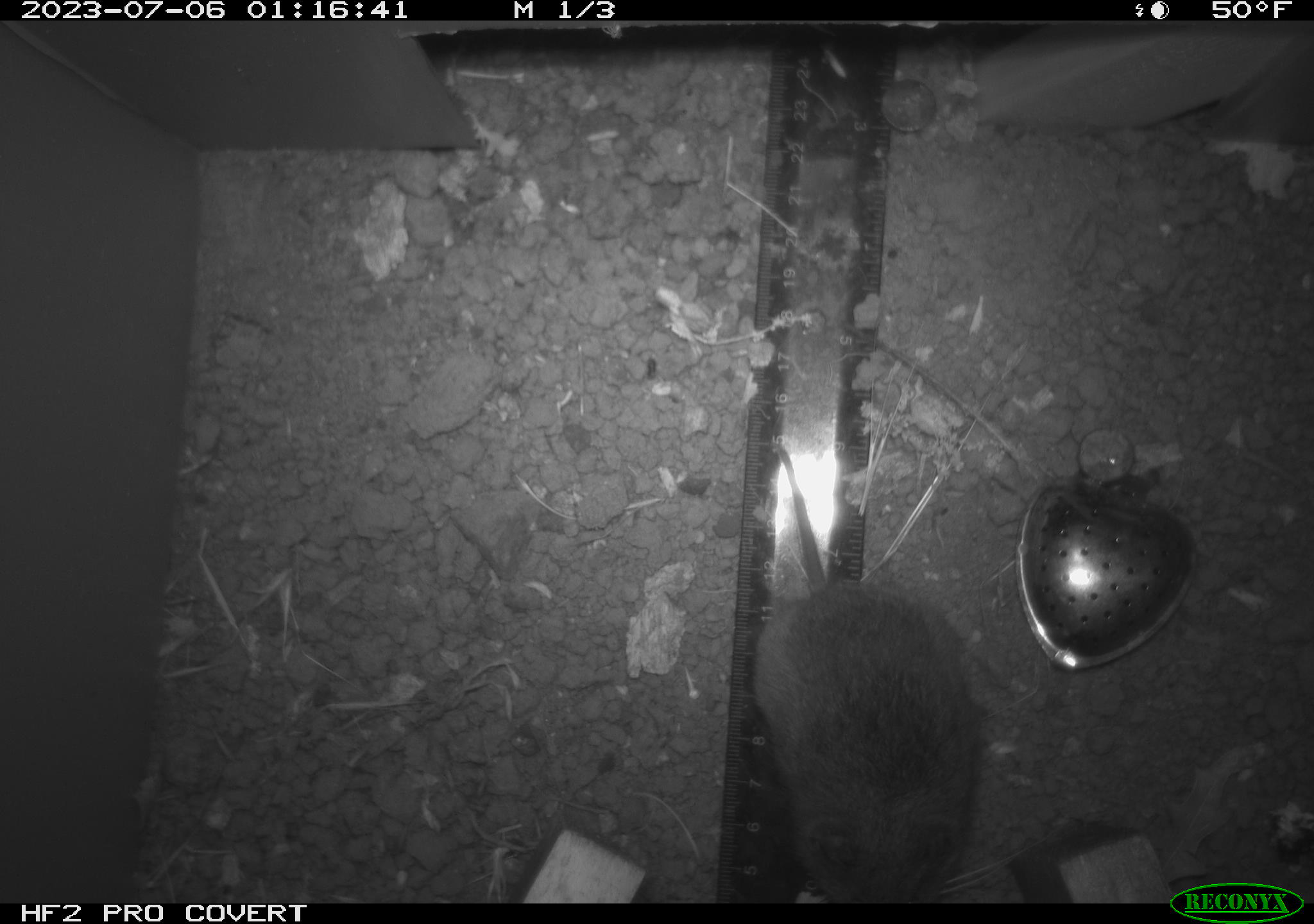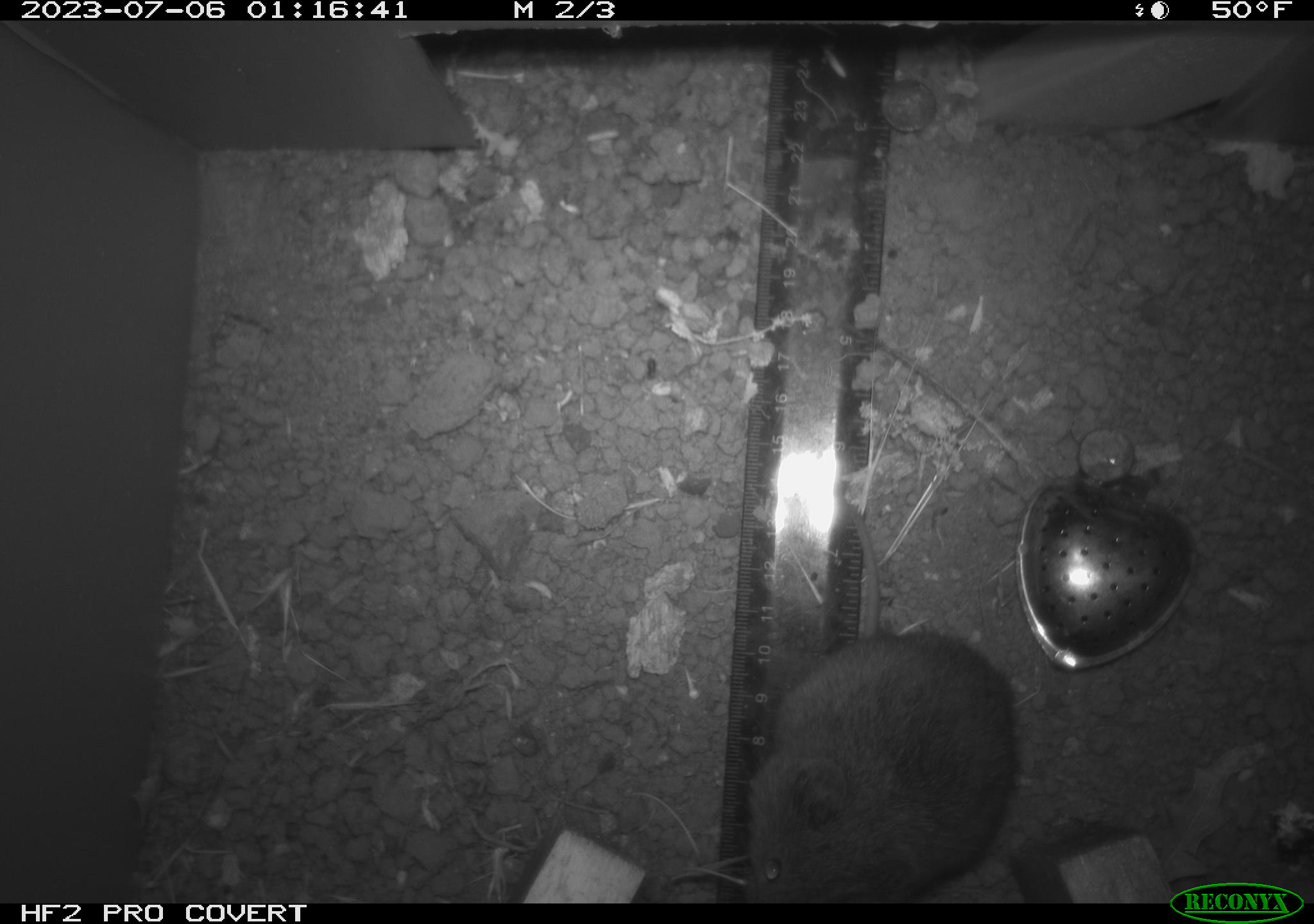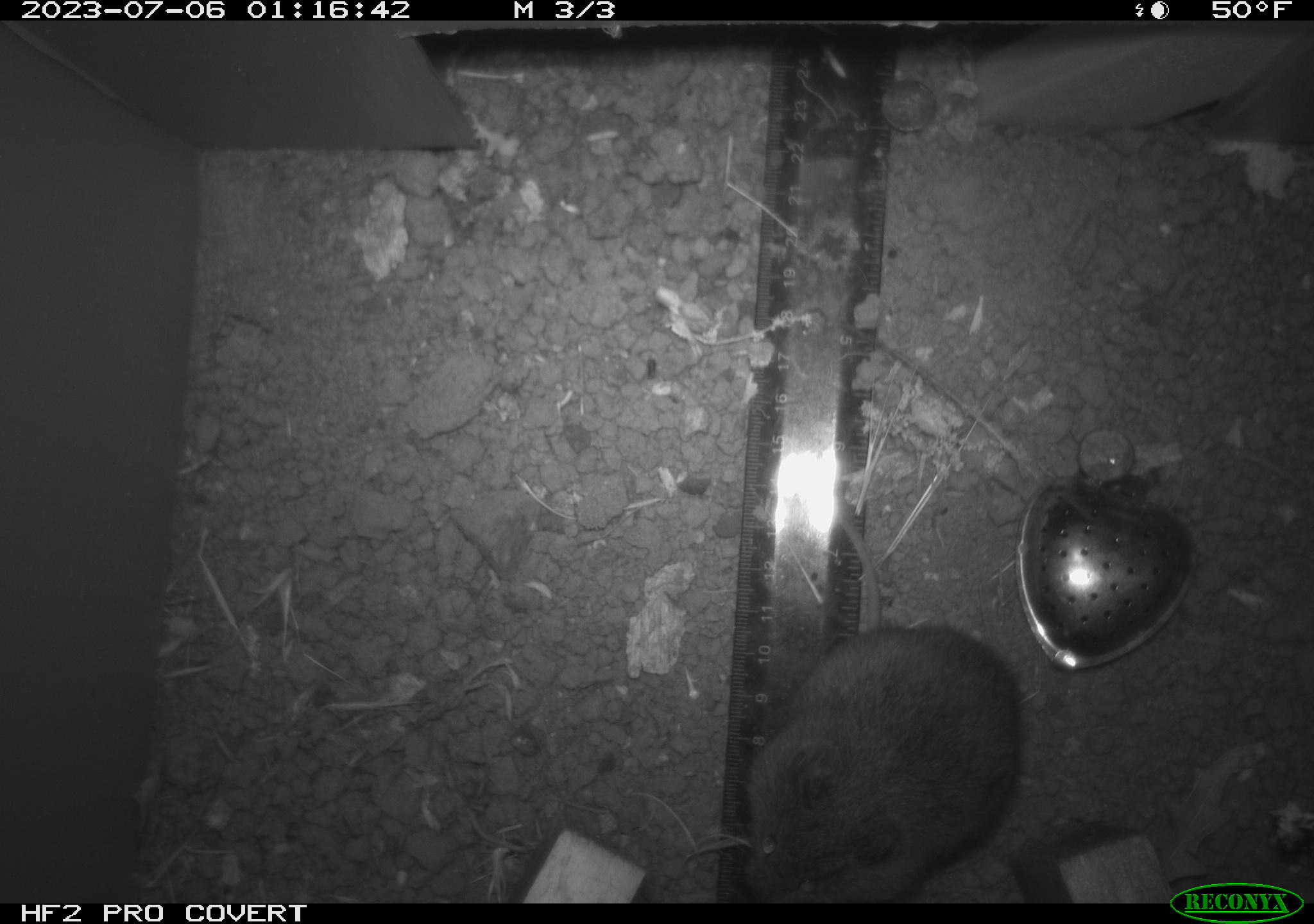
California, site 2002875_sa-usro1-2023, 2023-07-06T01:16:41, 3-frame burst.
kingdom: Animalia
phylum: Chordata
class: Mammalia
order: Rodentia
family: Cricetidae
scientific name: Arvicolinae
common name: voles, lemmings, and muskrats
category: arvicolinae subfamily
Arvicolinae subfamily (voles, lemmings, and muskrats) (Arvicolinae).